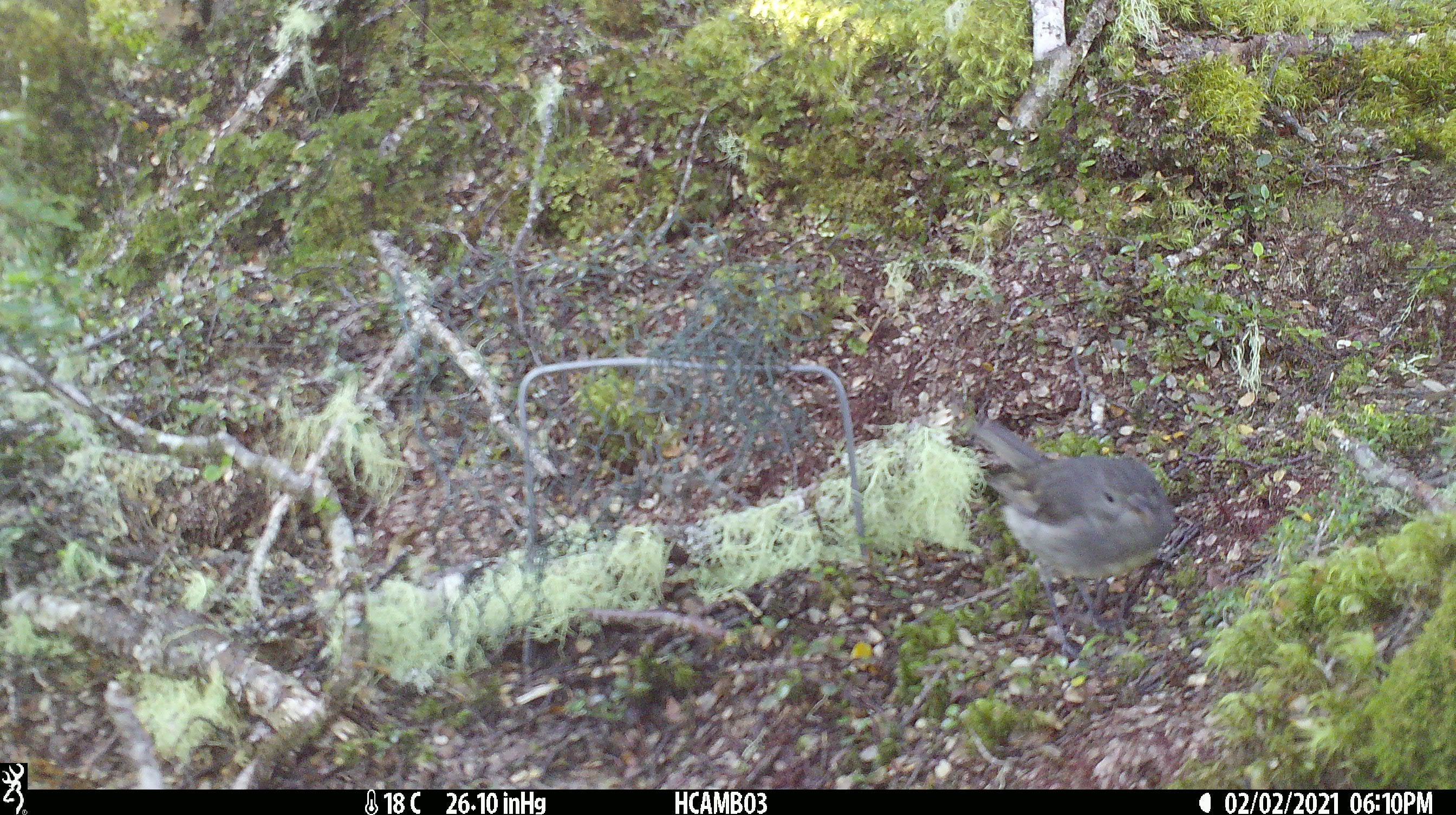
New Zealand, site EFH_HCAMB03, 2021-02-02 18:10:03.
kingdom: Animalia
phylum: Chordata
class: Aves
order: Passeriformes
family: Petroicidae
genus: Petroica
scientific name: Petroica australis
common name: new zealand robin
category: robin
Robin (new zealand robin) (Petroica australis).